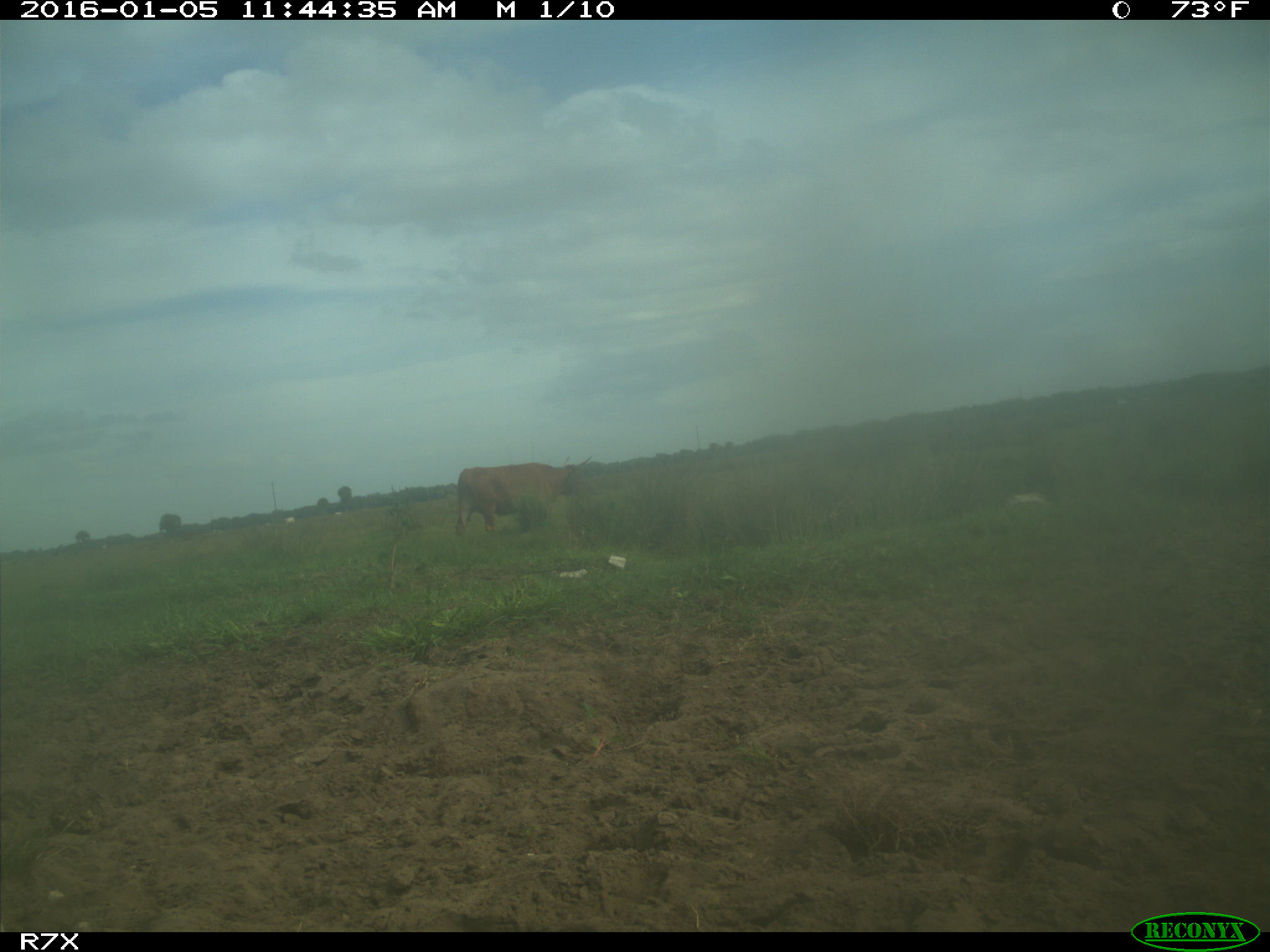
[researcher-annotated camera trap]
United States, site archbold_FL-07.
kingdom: Animalia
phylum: Chordata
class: Mammalia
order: Artiodactyla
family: Bovidae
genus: Bos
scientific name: Bos taurus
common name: domestic cow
Bos taurus (domestic cow).